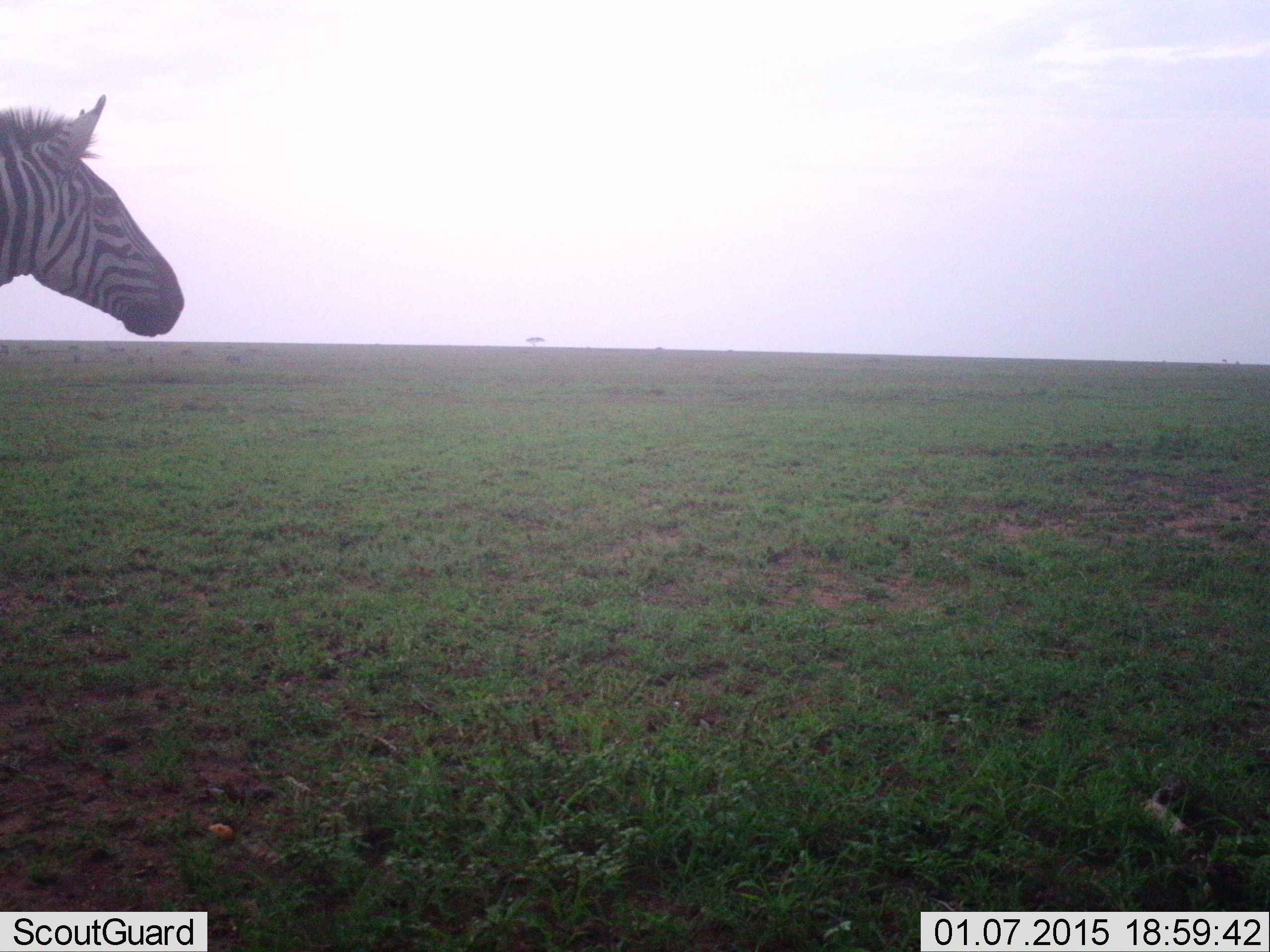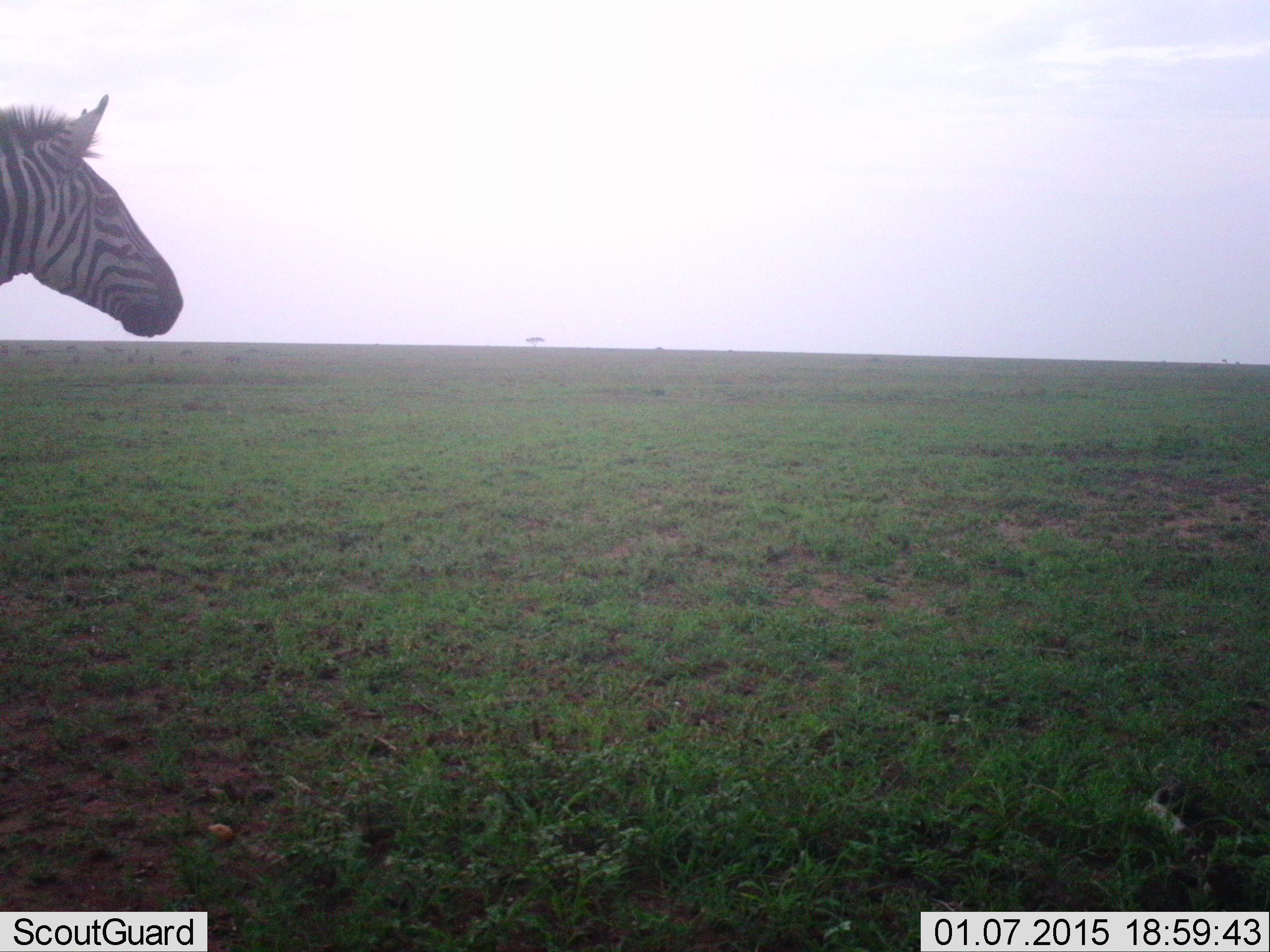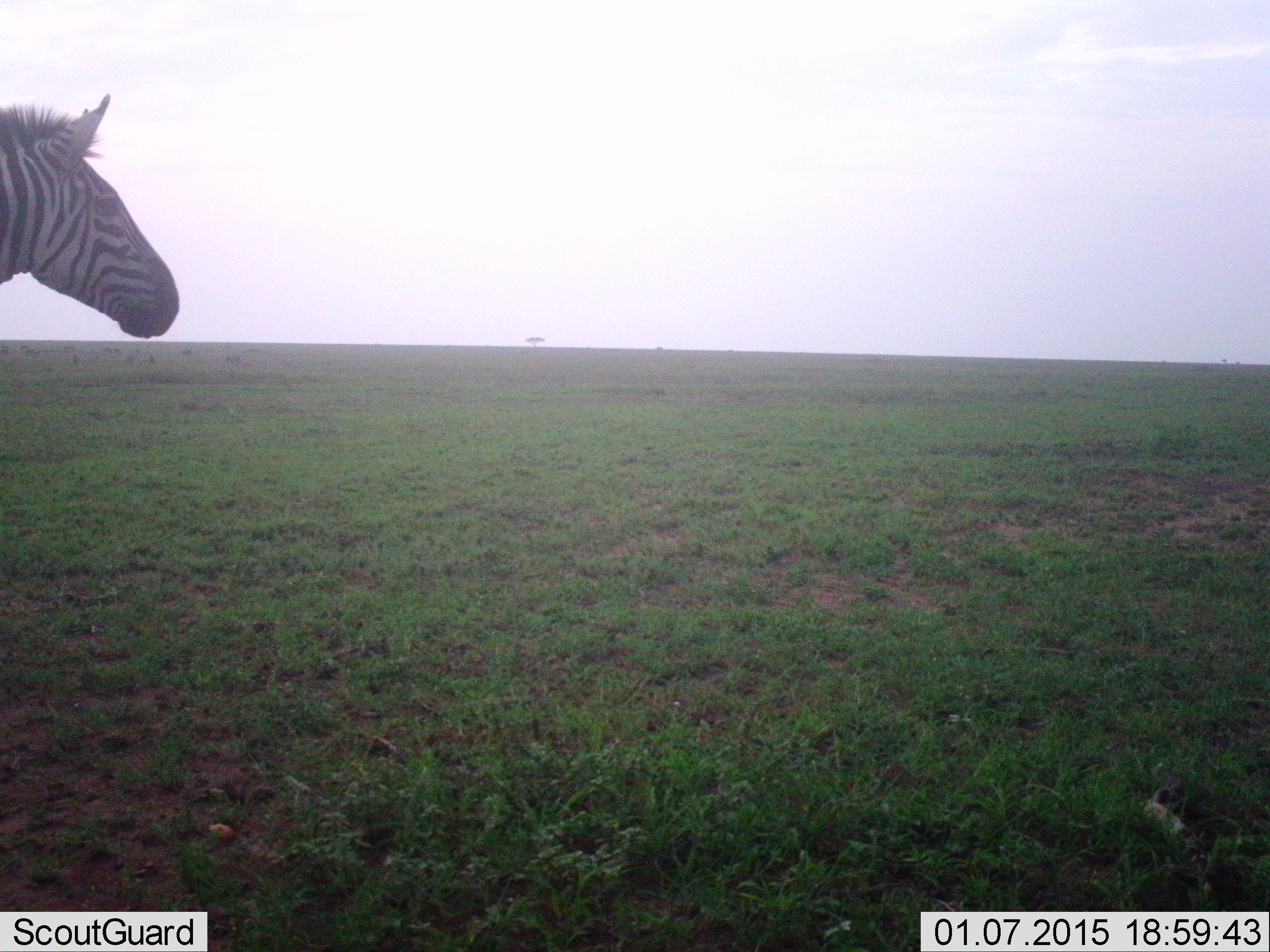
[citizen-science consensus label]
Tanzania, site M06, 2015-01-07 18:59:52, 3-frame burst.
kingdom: Animalia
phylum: Chordata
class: Mammalia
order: Perissodactyla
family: Equidae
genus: Equus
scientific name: Equus quagga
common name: plains zebra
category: zebra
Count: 1.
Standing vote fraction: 90%.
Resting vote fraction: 0%.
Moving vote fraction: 10%.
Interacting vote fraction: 0%.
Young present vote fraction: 0%.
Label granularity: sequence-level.